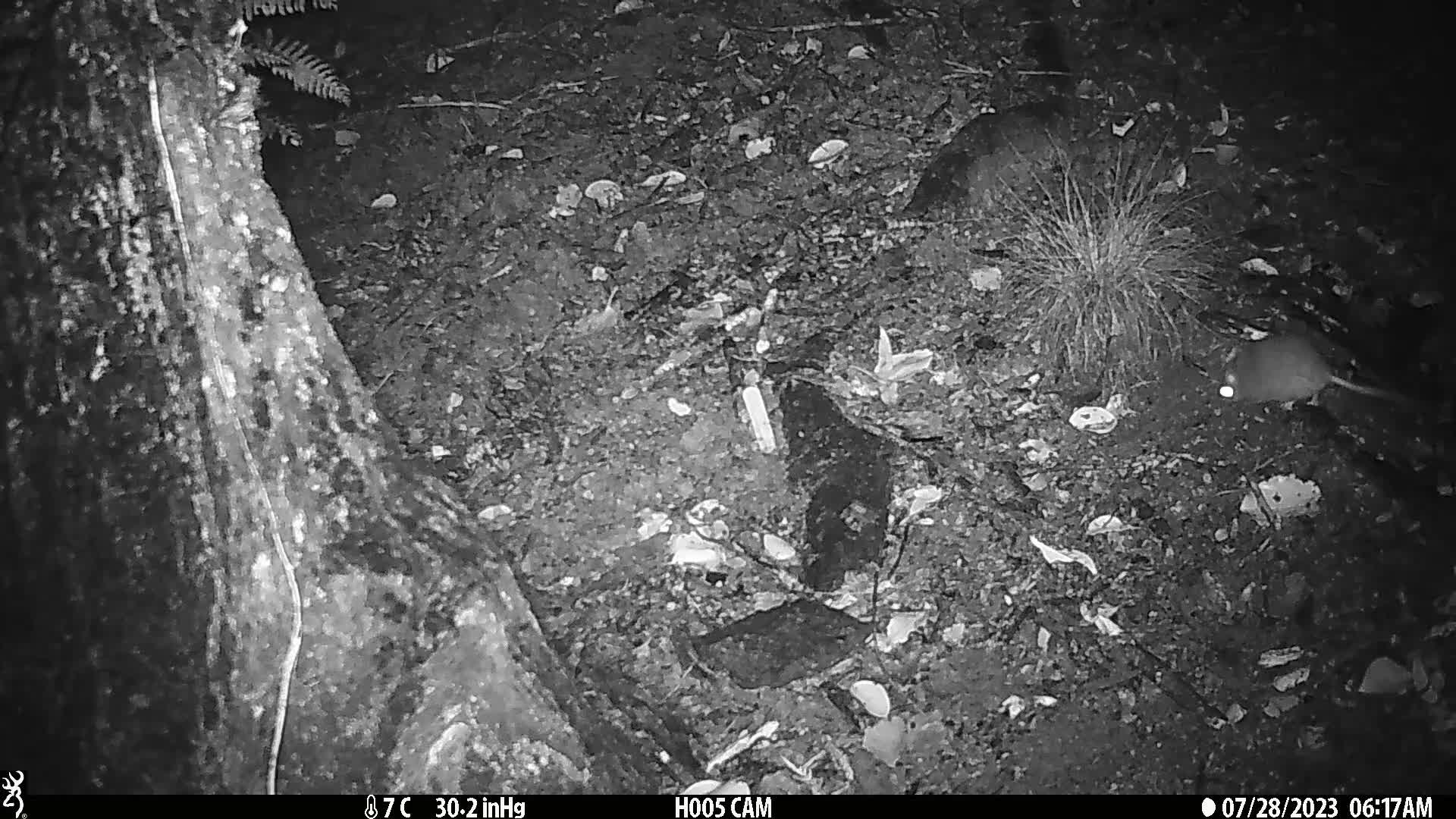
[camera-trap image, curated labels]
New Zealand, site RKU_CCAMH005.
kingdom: Animalia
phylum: Chordata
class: Mammalia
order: Rodentia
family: Muridae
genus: Rattus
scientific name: Rattus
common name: rat